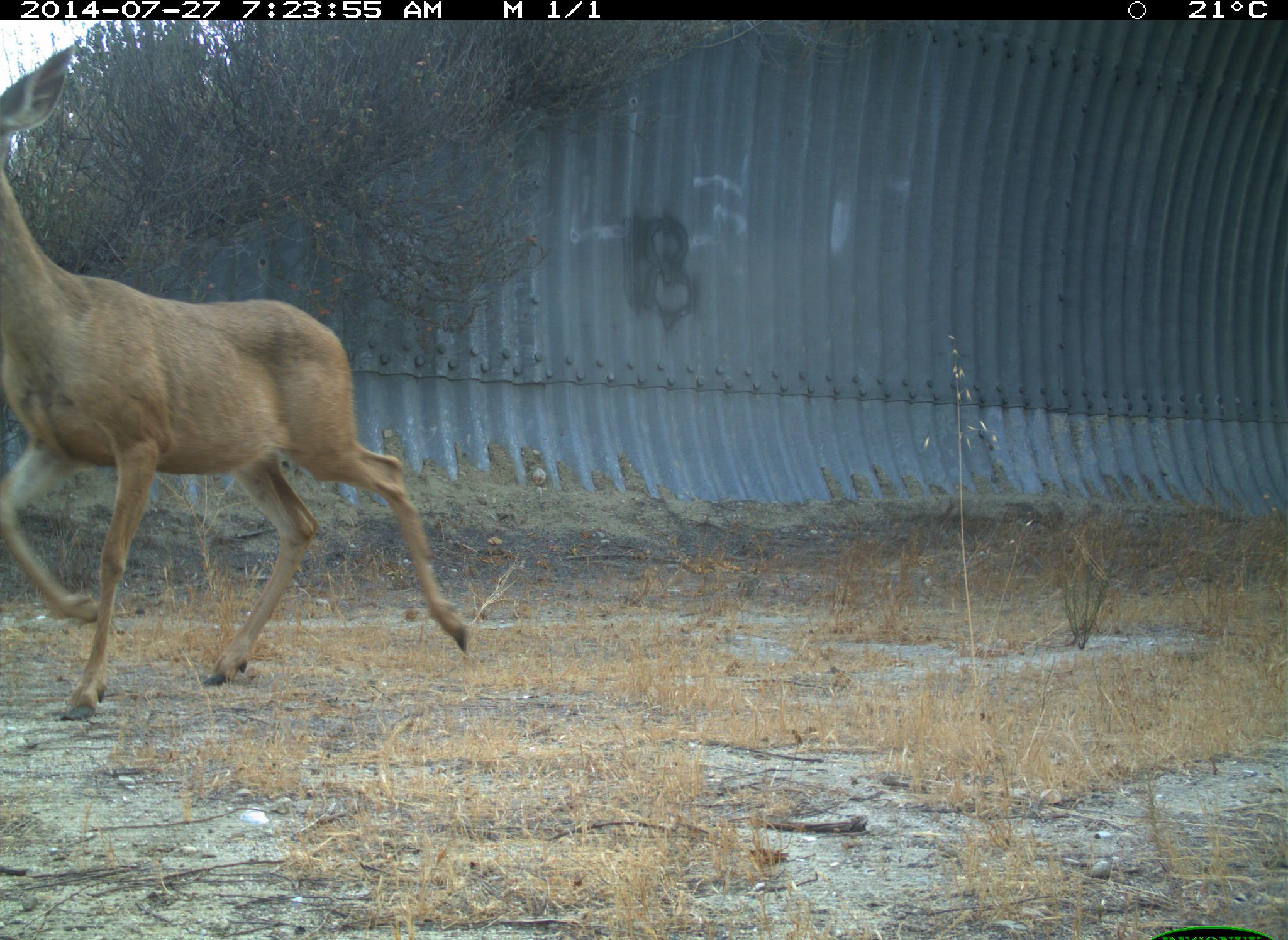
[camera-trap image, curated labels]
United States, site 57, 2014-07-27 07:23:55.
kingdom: Animalia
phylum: Chordata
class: Mammalia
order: Artiodactyla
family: Cervidae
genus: Odocoileus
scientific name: Odocoileus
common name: deer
Deer (Odocoileus).